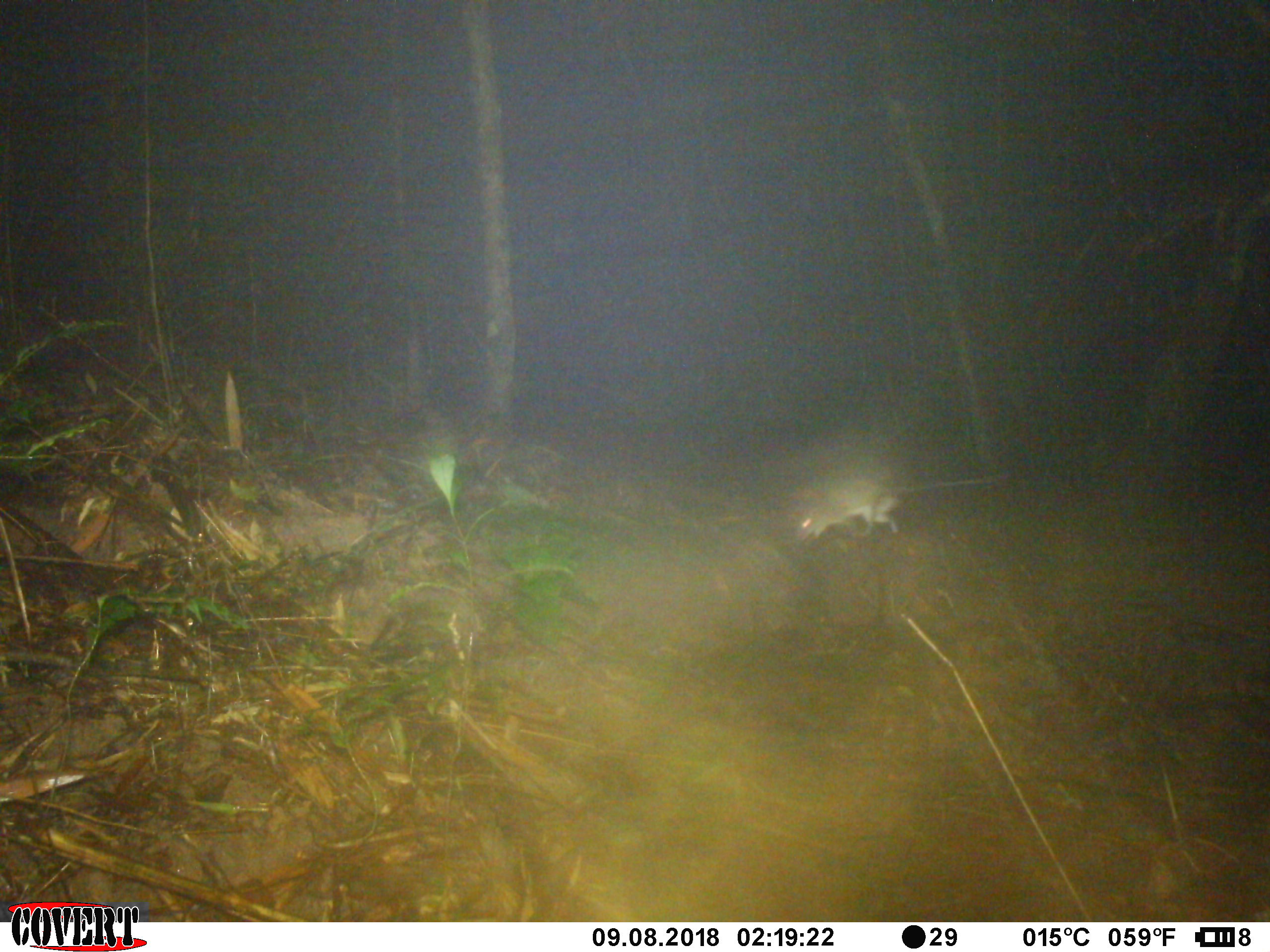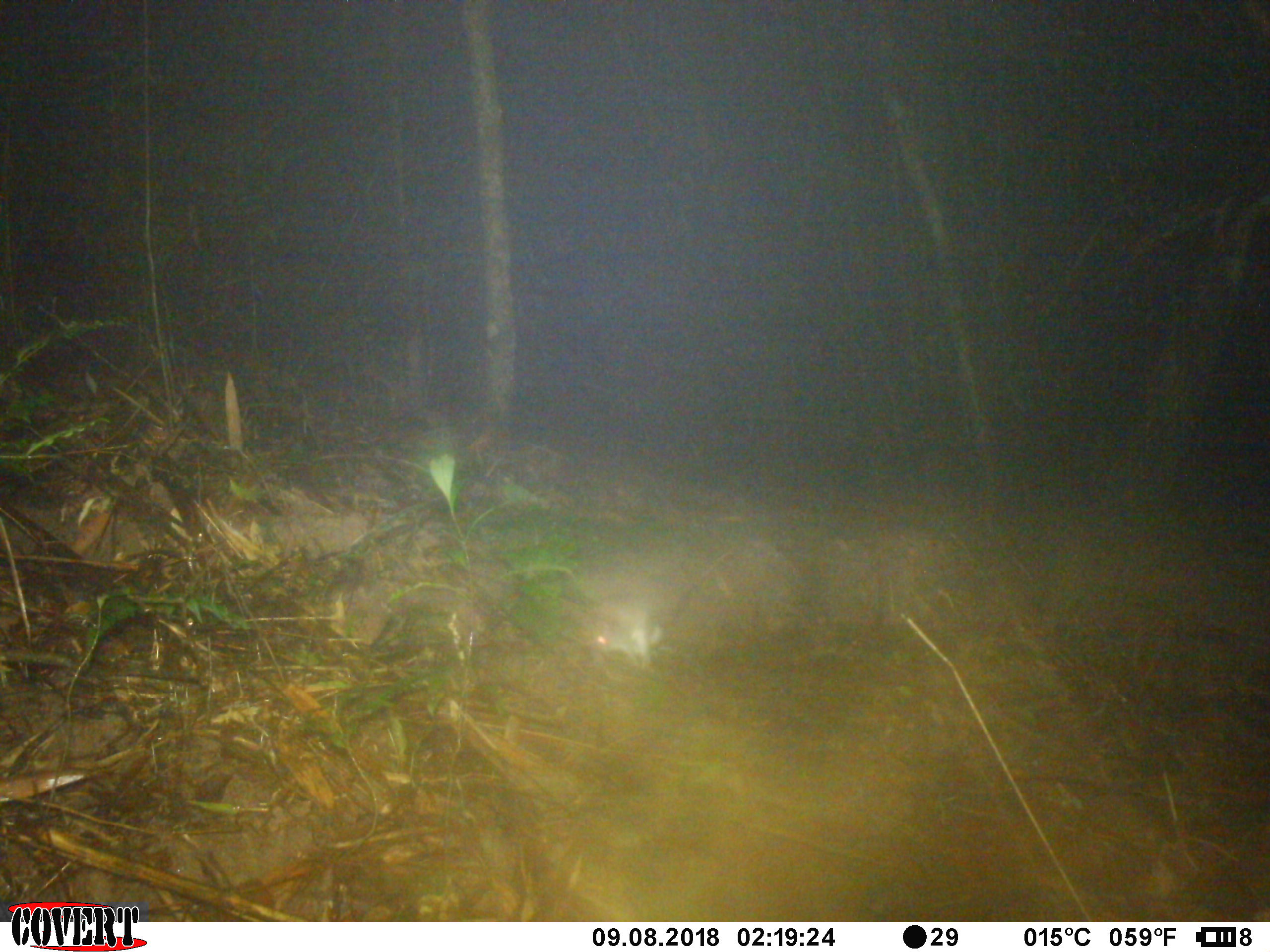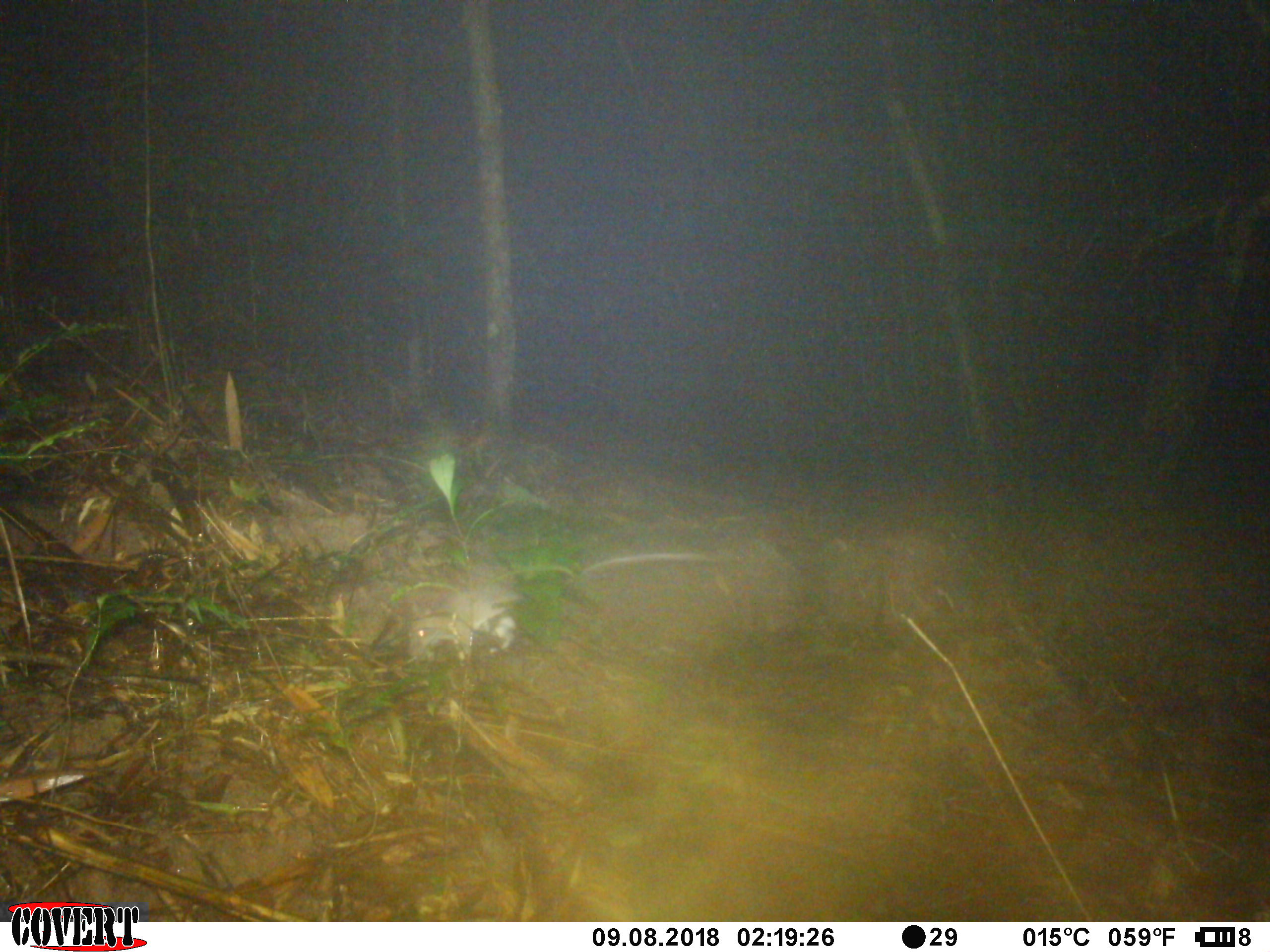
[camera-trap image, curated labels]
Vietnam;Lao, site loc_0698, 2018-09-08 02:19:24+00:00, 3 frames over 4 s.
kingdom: Animalia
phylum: Chordata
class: Mammalia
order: Rodentia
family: Muridae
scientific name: Muridae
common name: old-world mice and rats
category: unidentified murid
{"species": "unidentified murid (old-world mice and rats) (Muridae)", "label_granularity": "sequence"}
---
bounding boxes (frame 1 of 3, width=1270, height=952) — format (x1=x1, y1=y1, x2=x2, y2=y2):
unidentified murid: (x1=794, y1=447, x2=1009, y2=545)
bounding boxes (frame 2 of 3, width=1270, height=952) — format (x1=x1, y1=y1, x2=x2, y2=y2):
unidentified murid: (x1=590, y1=589, x2=663, y2=666)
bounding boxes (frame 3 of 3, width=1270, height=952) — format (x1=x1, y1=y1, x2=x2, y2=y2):
unidentified murid: (x1=408, y1=550, x2=708, y2=664)